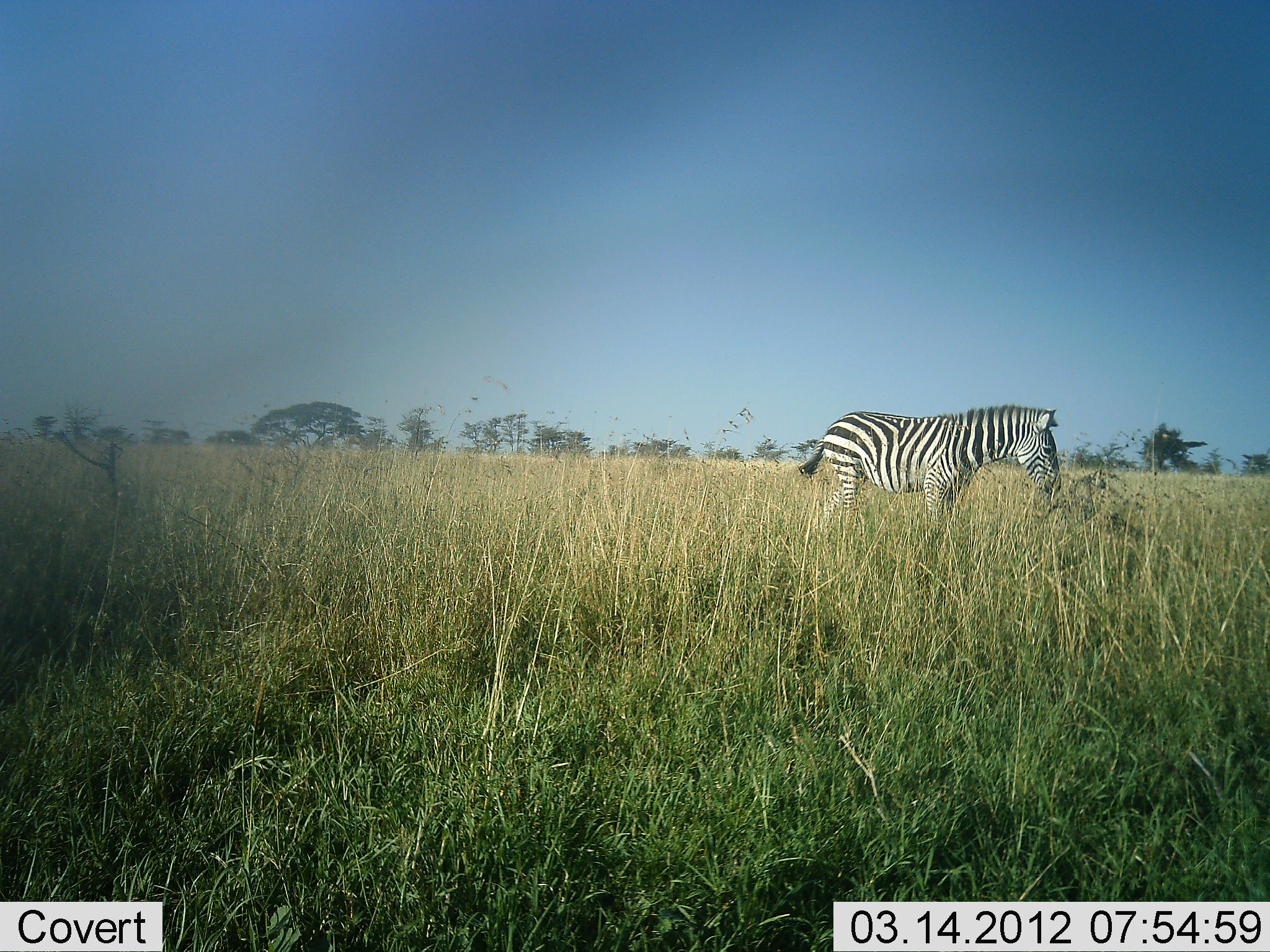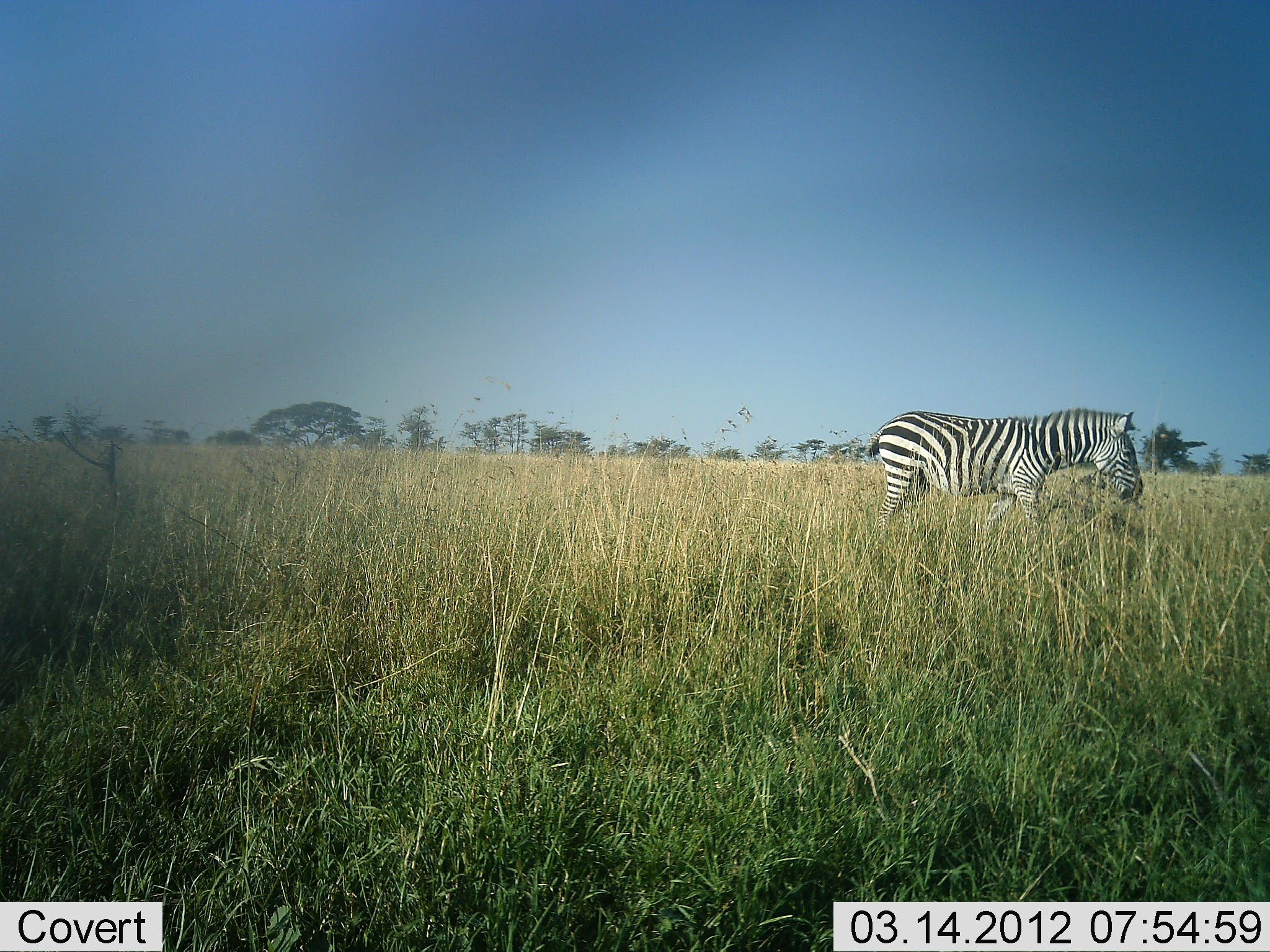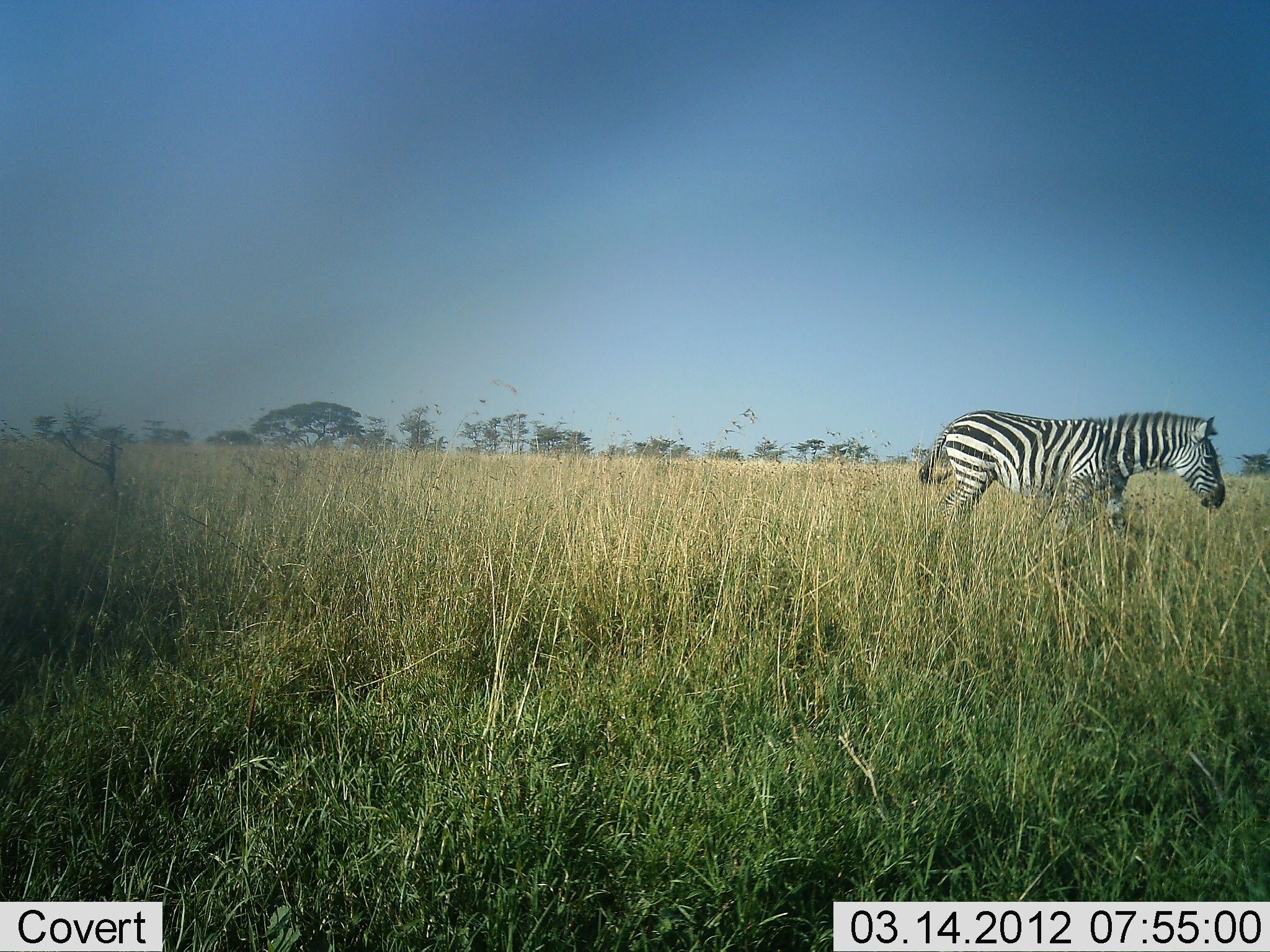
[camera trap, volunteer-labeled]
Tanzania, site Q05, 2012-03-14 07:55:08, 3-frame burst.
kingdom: Animalia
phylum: Chordata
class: Mammalia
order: Perissodactyla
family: Equidae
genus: Equus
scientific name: Equus quagga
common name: plains zebra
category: zebra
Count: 1.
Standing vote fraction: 0%.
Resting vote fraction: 0%.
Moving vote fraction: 100%.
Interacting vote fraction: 0%.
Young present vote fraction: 0%.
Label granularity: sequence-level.